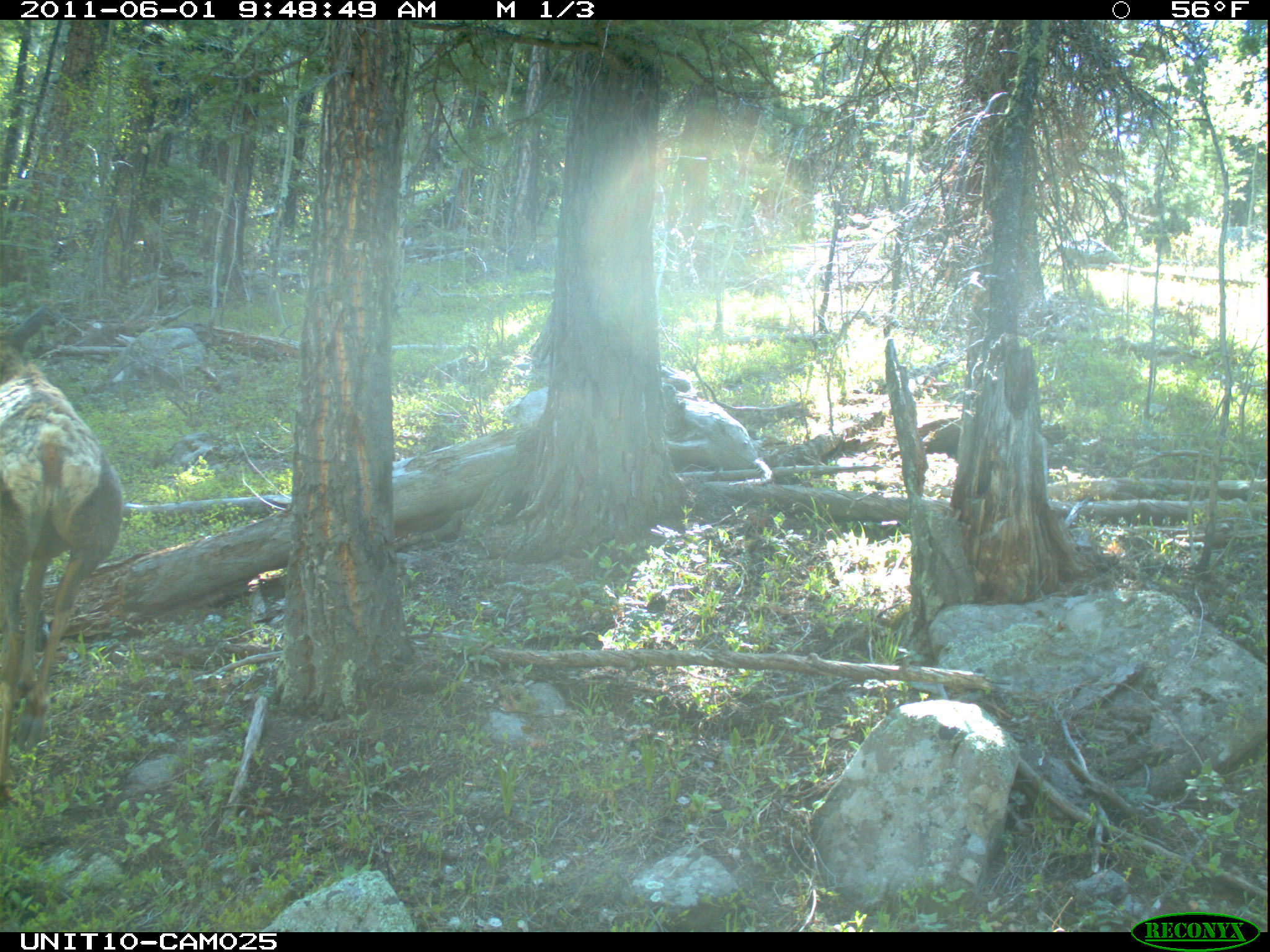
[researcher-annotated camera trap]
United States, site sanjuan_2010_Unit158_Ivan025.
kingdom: Animalia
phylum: Chordata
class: Mammalia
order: Artiodactyla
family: Cervidae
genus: Cervus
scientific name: Cervus elaphus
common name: red deer